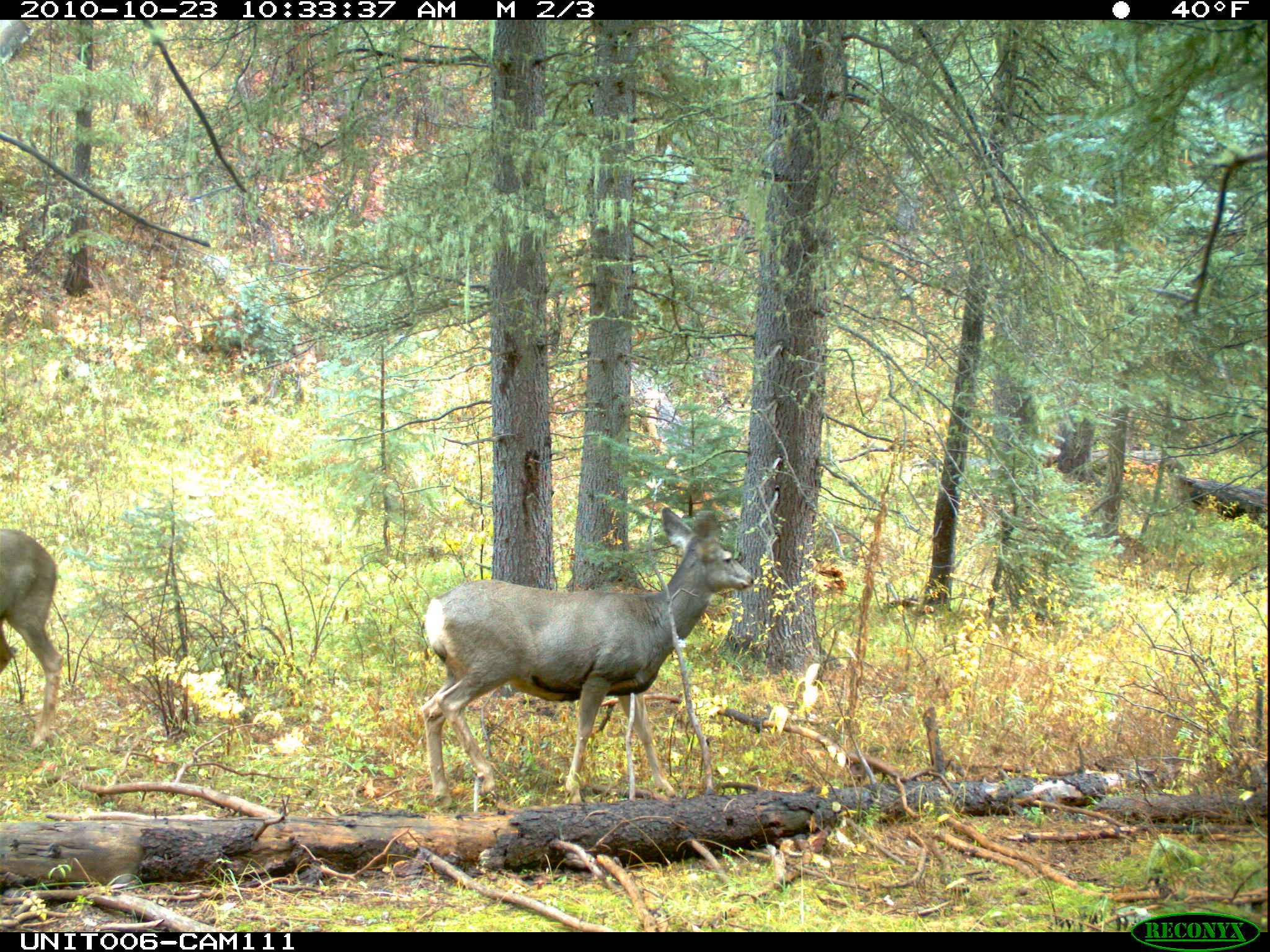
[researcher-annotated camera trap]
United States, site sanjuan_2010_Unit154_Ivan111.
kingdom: Animalia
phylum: Chordata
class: Mammalia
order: Artiodactyla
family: Cervidae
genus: Odocoileus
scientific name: Odocoileus hemionus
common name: mule deer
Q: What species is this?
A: Odocoileus hemionus (mule deer).